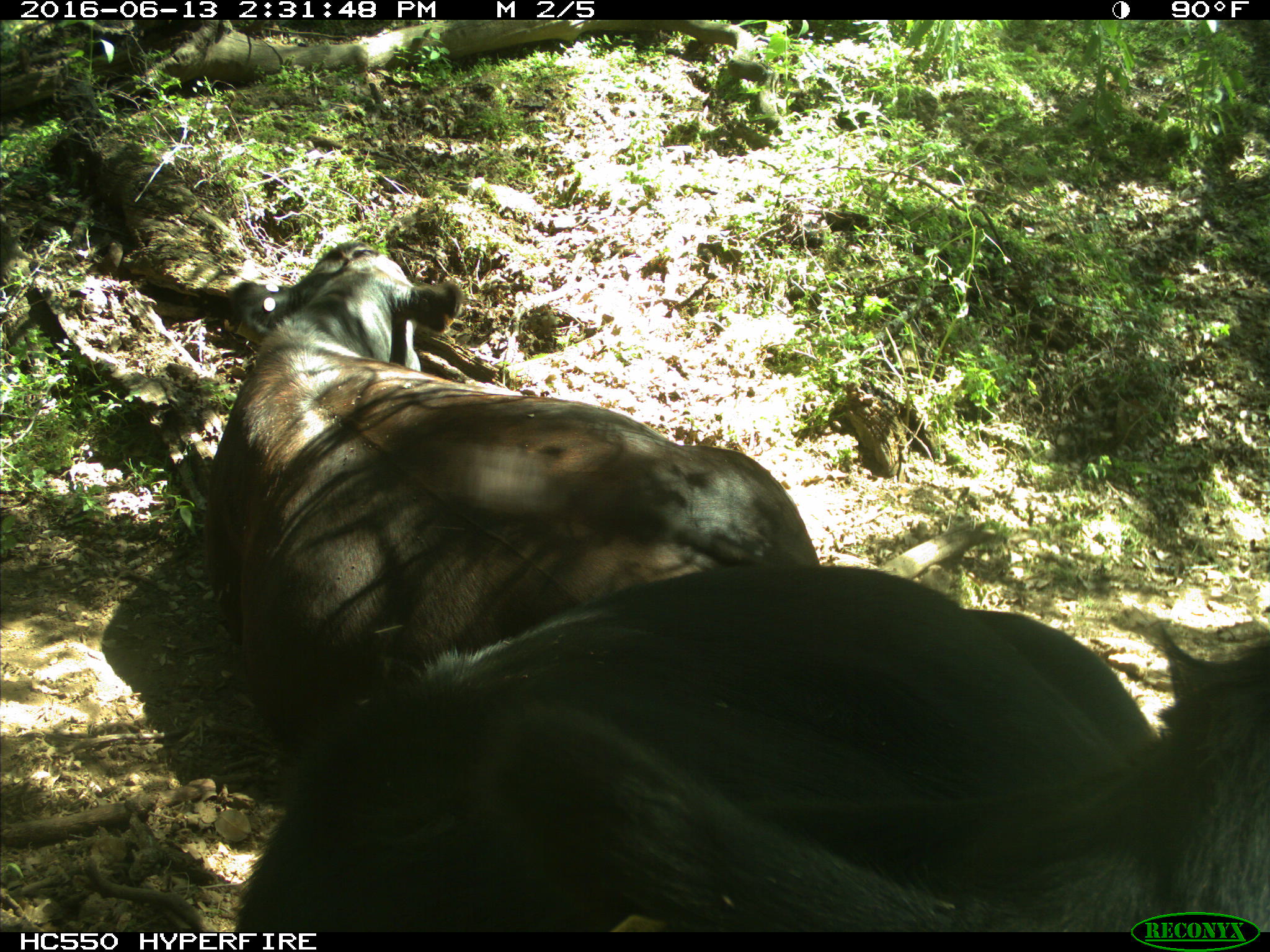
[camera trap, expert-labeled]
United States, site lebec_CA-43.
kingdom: Animalia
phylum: Chordata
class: Mammalia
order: Artiodactyla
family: Bovidae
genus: Bos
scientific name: Bos taurus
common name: domestic cow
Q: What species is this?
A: Bos taurus (domestic cow).